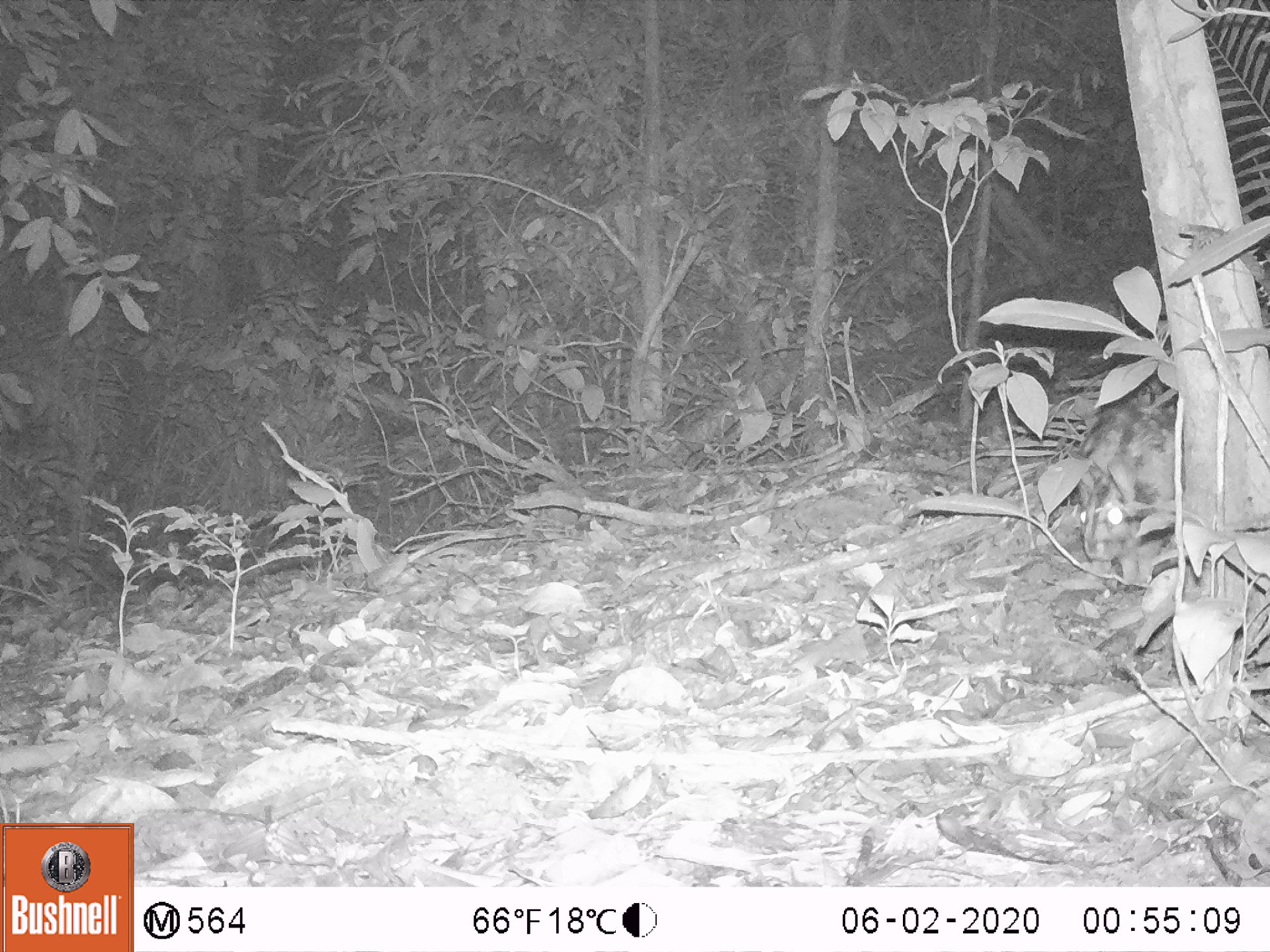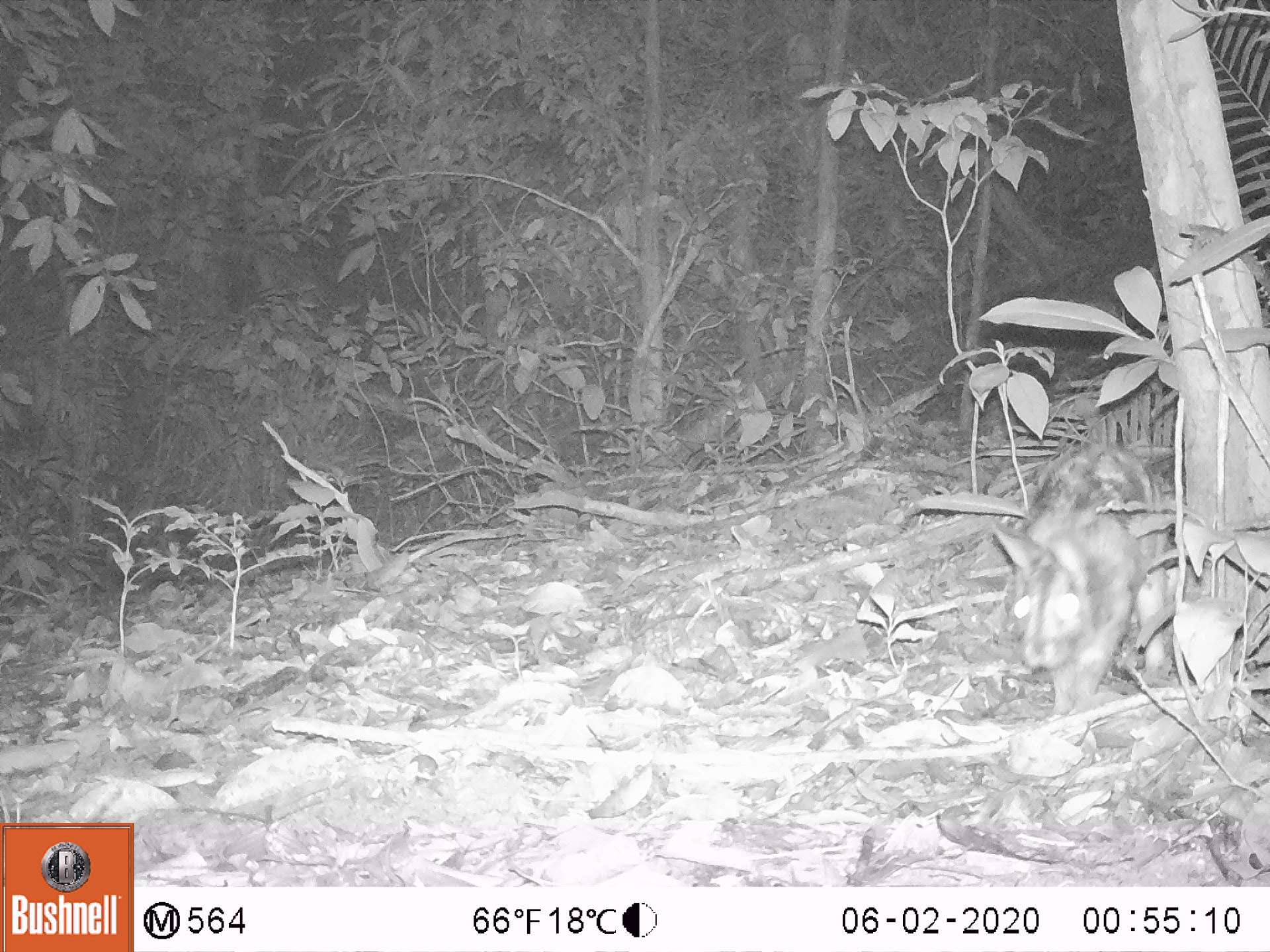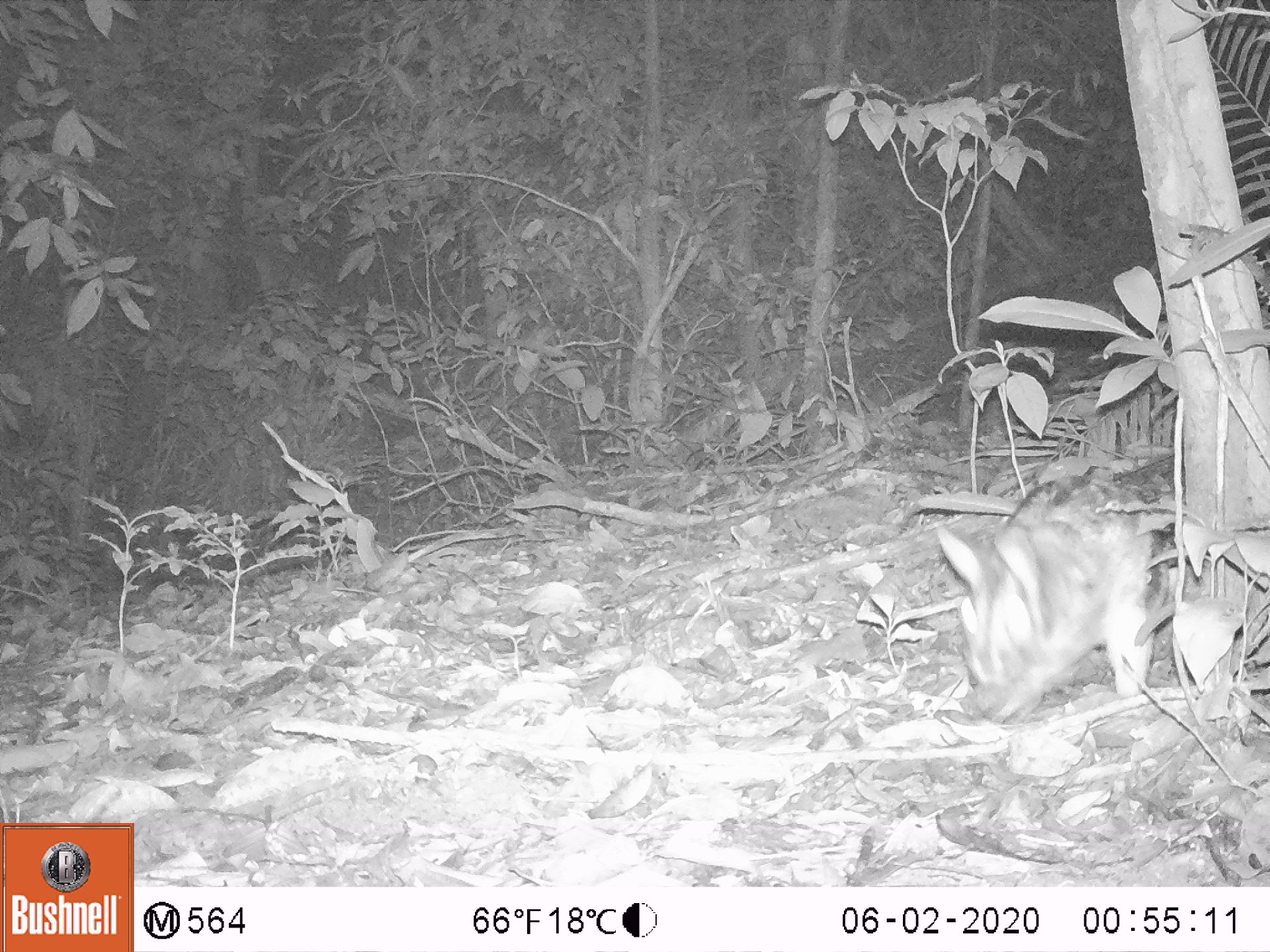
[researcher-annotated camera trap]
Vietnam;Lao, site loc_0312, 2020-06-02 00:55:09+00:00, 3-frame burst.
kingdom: Animalia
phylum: Chordata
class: Mammalia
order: Lagomorpha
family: Leporidae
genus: Nesolagus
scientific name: Nesolagus timminsi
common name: annamite striped rabbit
Annamite striped rabbit (Nesolagus timminsi). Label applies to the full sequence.